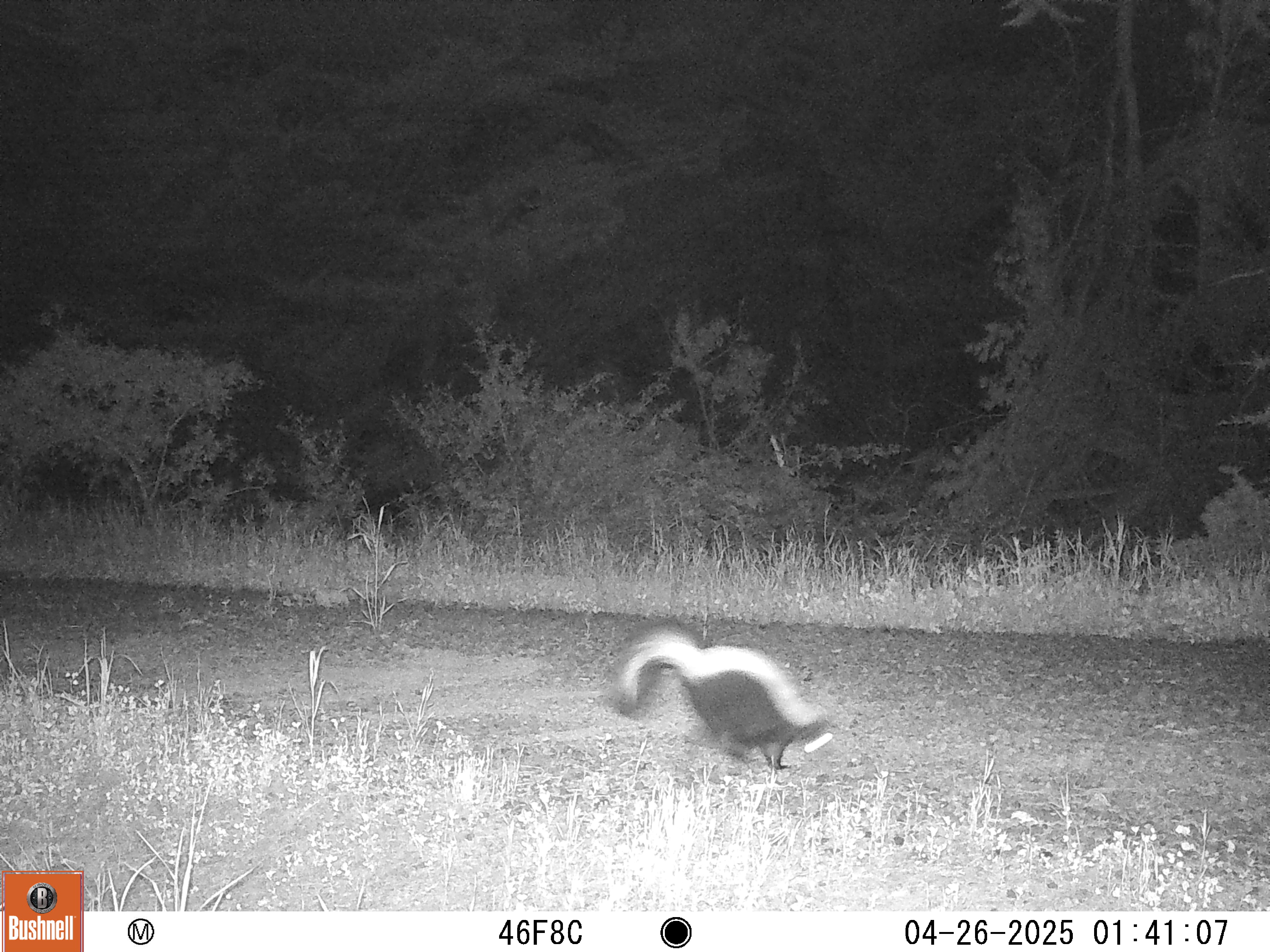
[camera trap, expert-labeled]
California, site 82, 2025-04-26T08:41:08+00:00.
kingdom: Animalia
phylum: Chordata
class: Mammalia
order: Carnivora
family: Mephitidae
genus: Mephitis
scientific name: Mephitis mephitis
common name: striped skunk